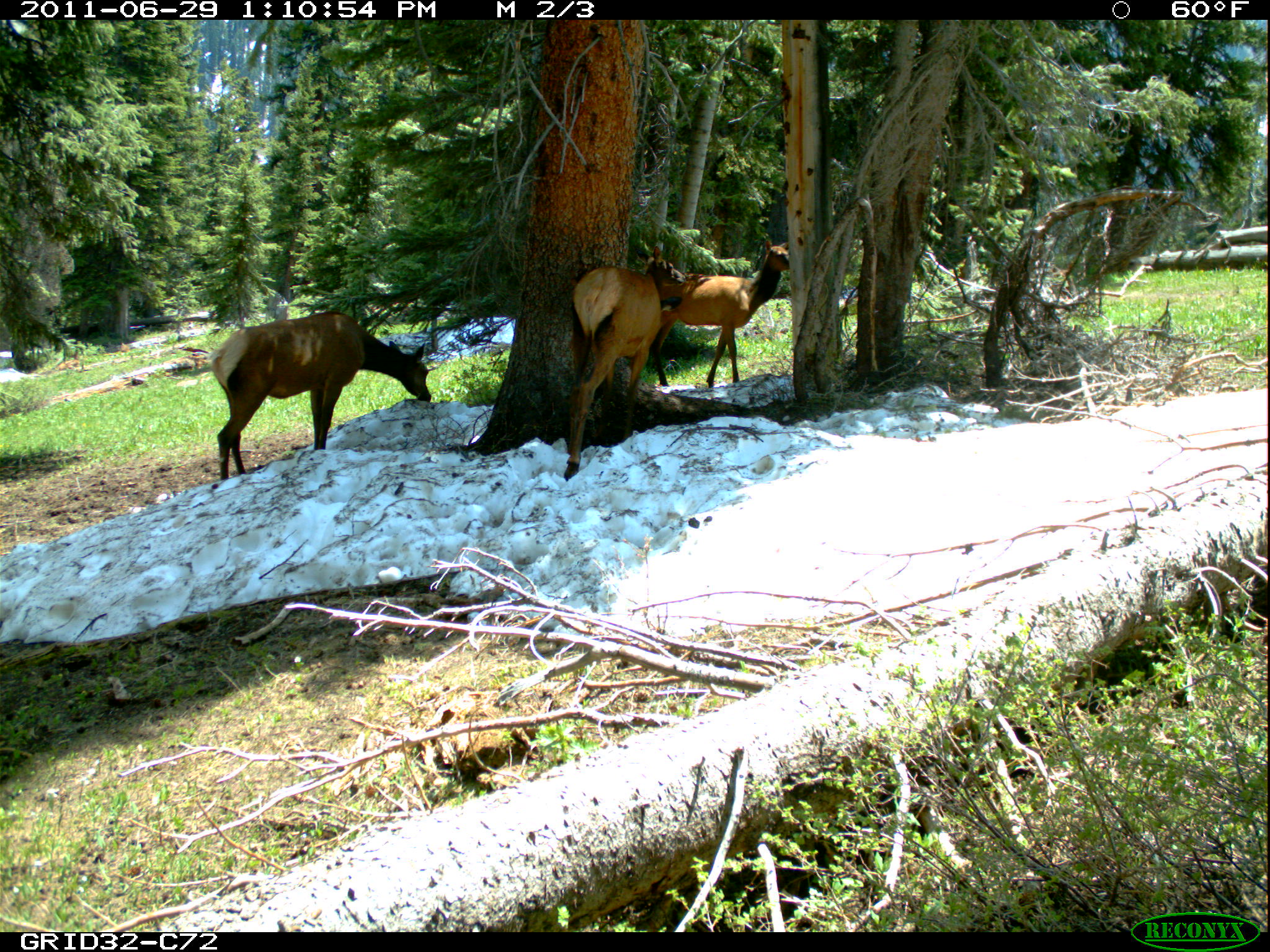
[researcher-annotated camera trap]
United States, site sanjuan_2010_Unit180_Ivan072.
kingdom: Animalia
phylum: Chordata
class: Mammalia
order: Artiodactyla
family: Cervidae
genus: Cervus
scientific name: Cervus elaphus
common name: red deer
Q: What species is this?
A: Cervus elaphus (red deer).